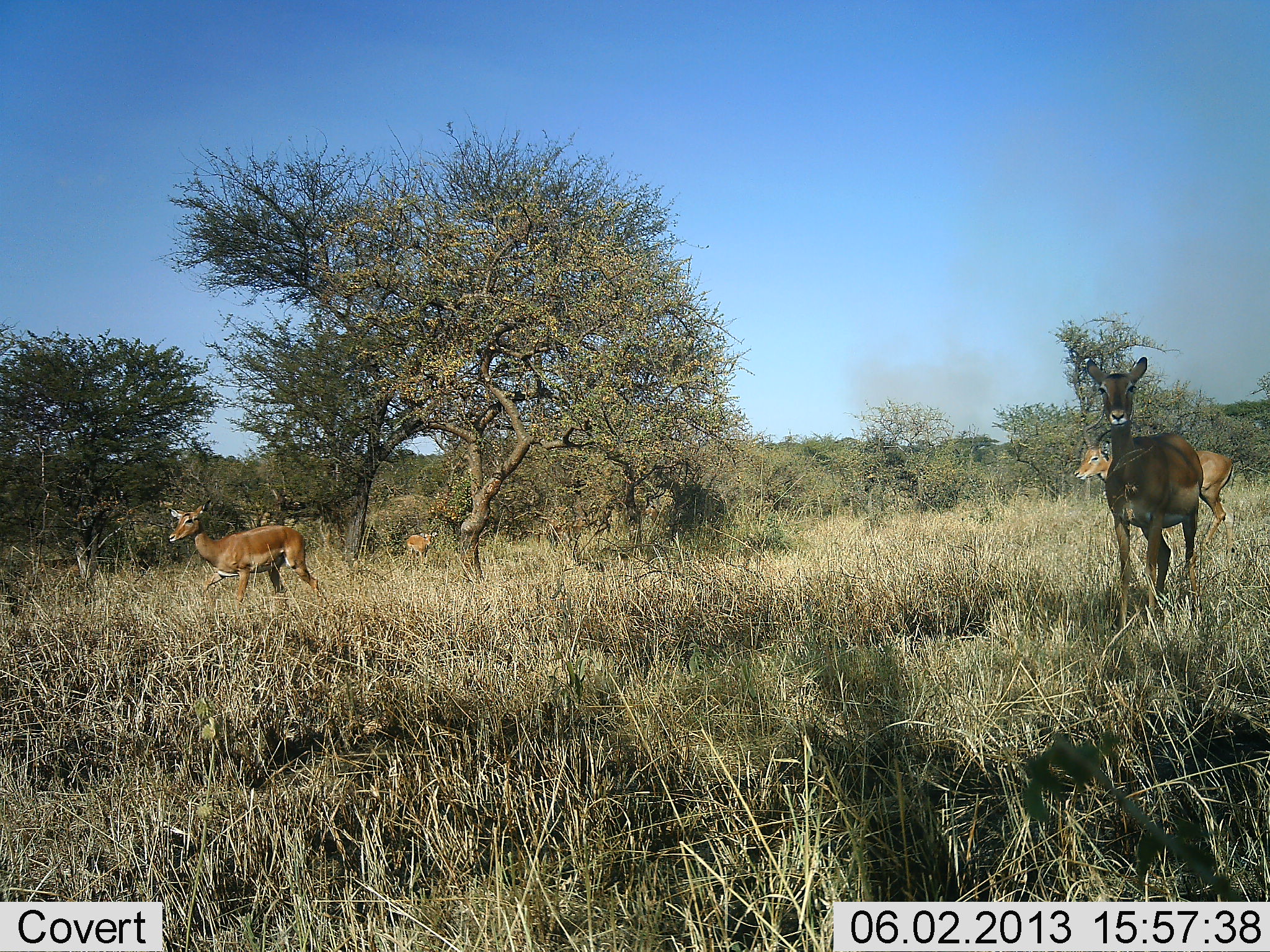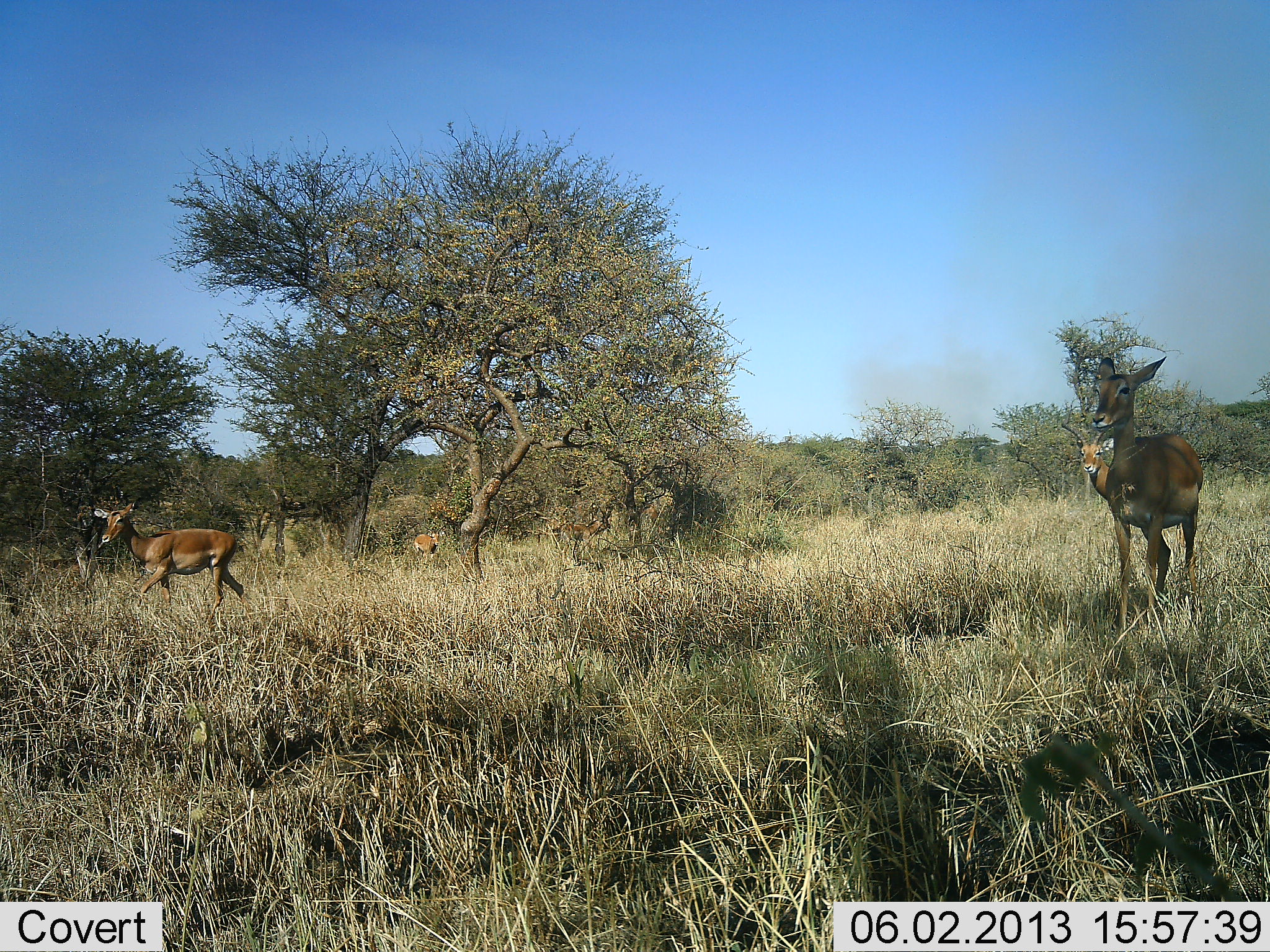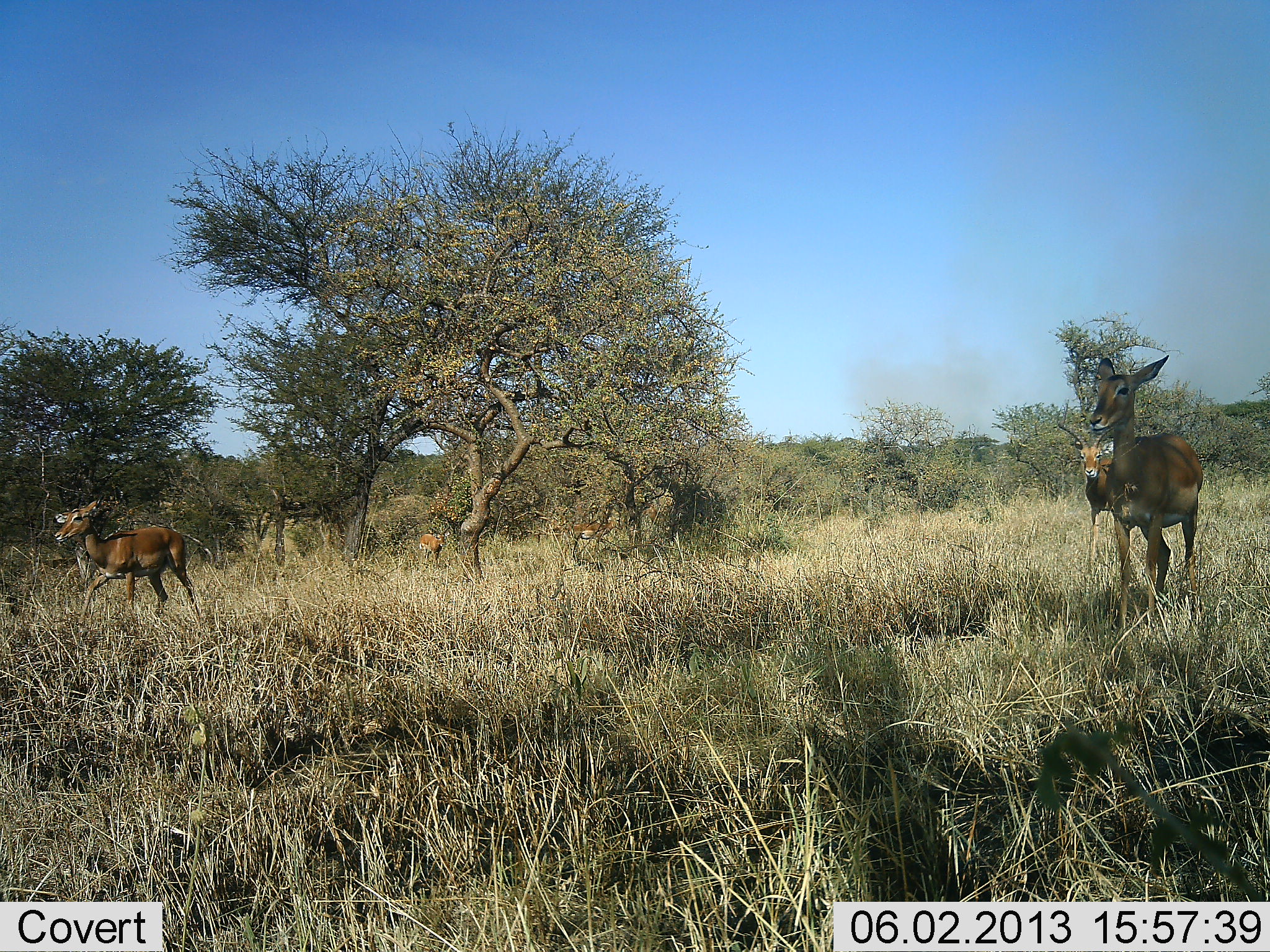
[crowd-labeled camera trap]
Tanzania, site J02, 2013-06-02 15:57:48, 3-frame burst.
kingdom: Animalia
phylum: Chordata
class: Mammalia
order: Artiodactyla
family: Bovidae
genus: Aepyceros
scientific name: Aepyceros melampus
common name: impala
Impala (Aepyceros melampus), count 5. Behavior (volunteer vote fractions): standing 73%, resting 0%, moving 87%, interacting 0%. Young present (vote fraction): 0%. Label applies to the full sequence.